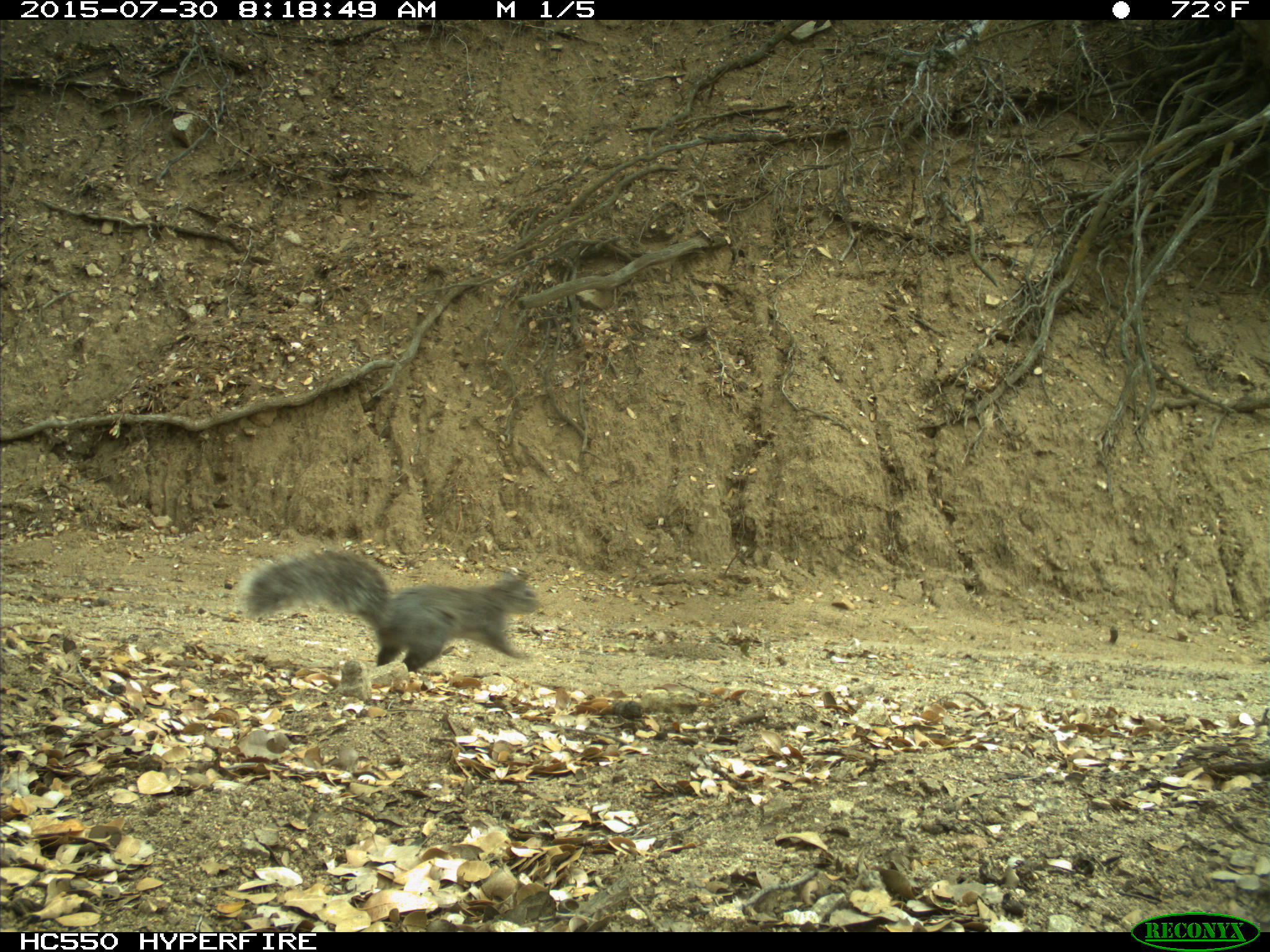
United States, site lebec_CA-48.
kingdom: Animalia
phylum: Chordata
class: Mammalia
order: Rodentia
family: Sciuridae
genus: Sciurus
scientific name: Sciurus carolinensis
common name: eastern gray squirrel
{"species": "Sciurus carolinensis (eastern gray squirrel)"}